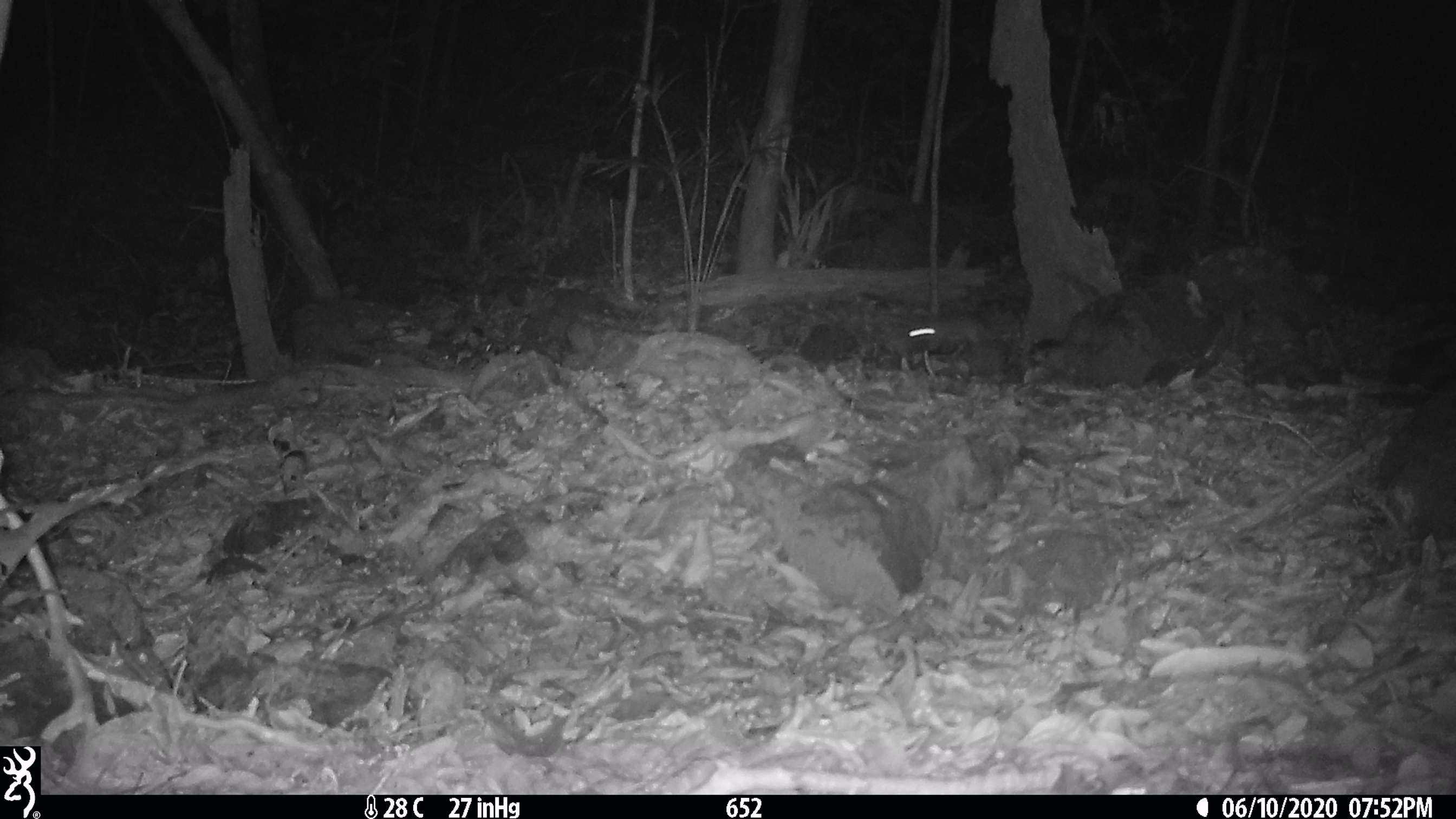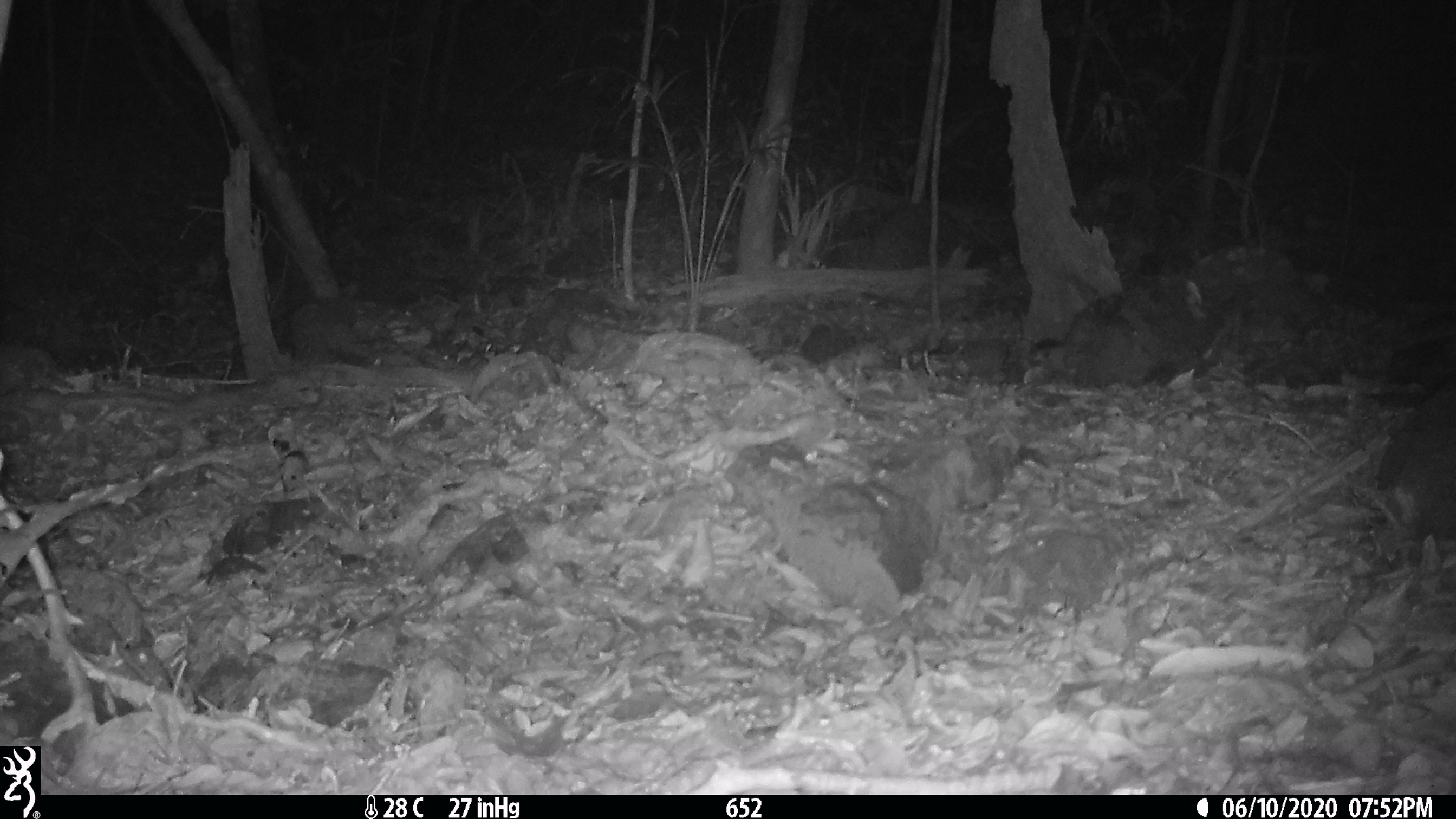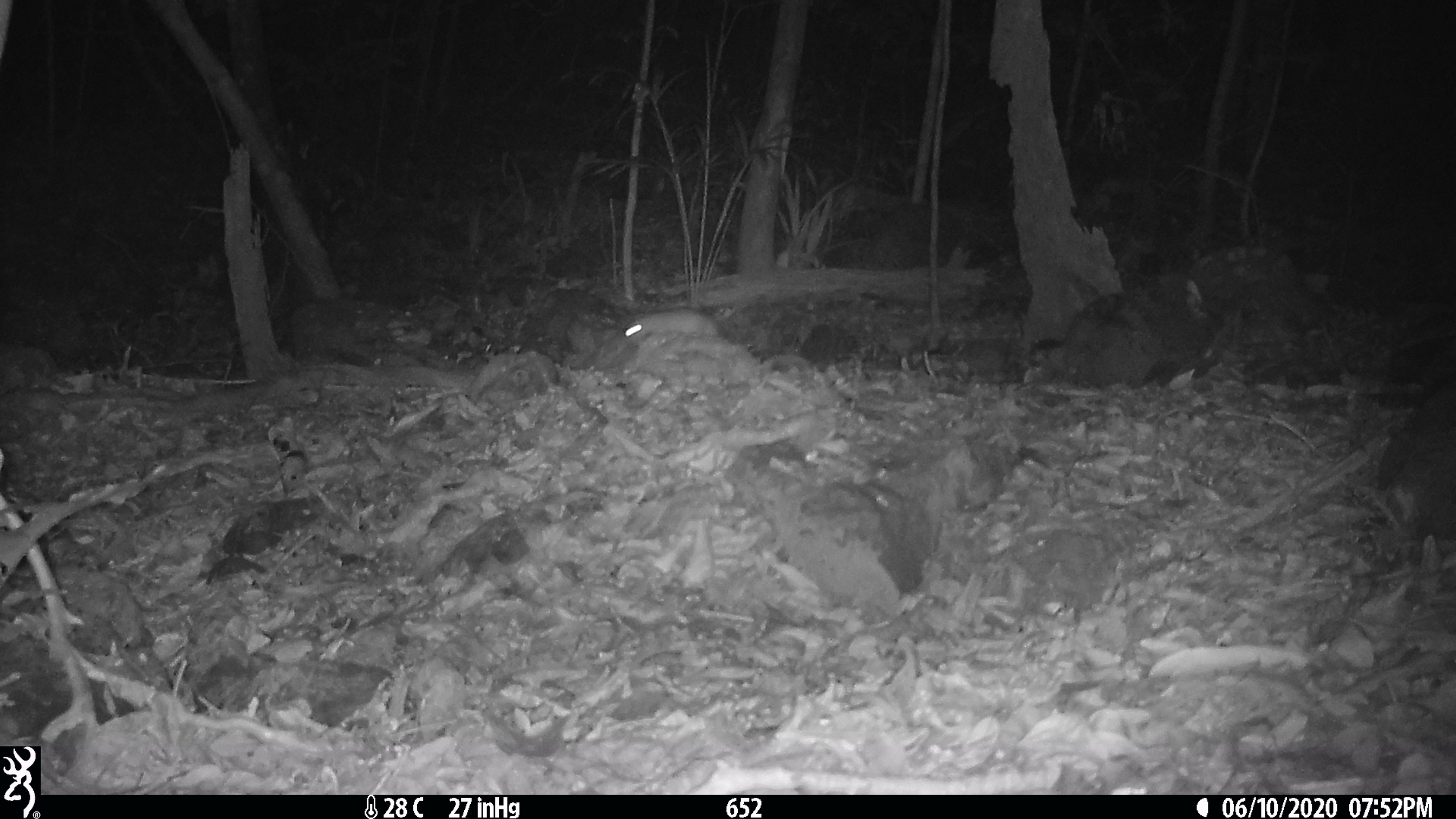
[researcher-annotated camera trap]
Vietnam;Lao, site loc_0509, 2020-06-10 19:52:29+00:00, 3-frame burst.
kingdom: Animalia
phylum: Chordata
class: Mammalia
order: Rodentia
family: Muridae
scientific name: Muridae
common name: old-world mice and rats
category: unidentified murid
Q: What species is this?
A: Unidentified murid (old-world mice and rats) (Muridae).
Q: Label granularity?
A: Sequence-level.